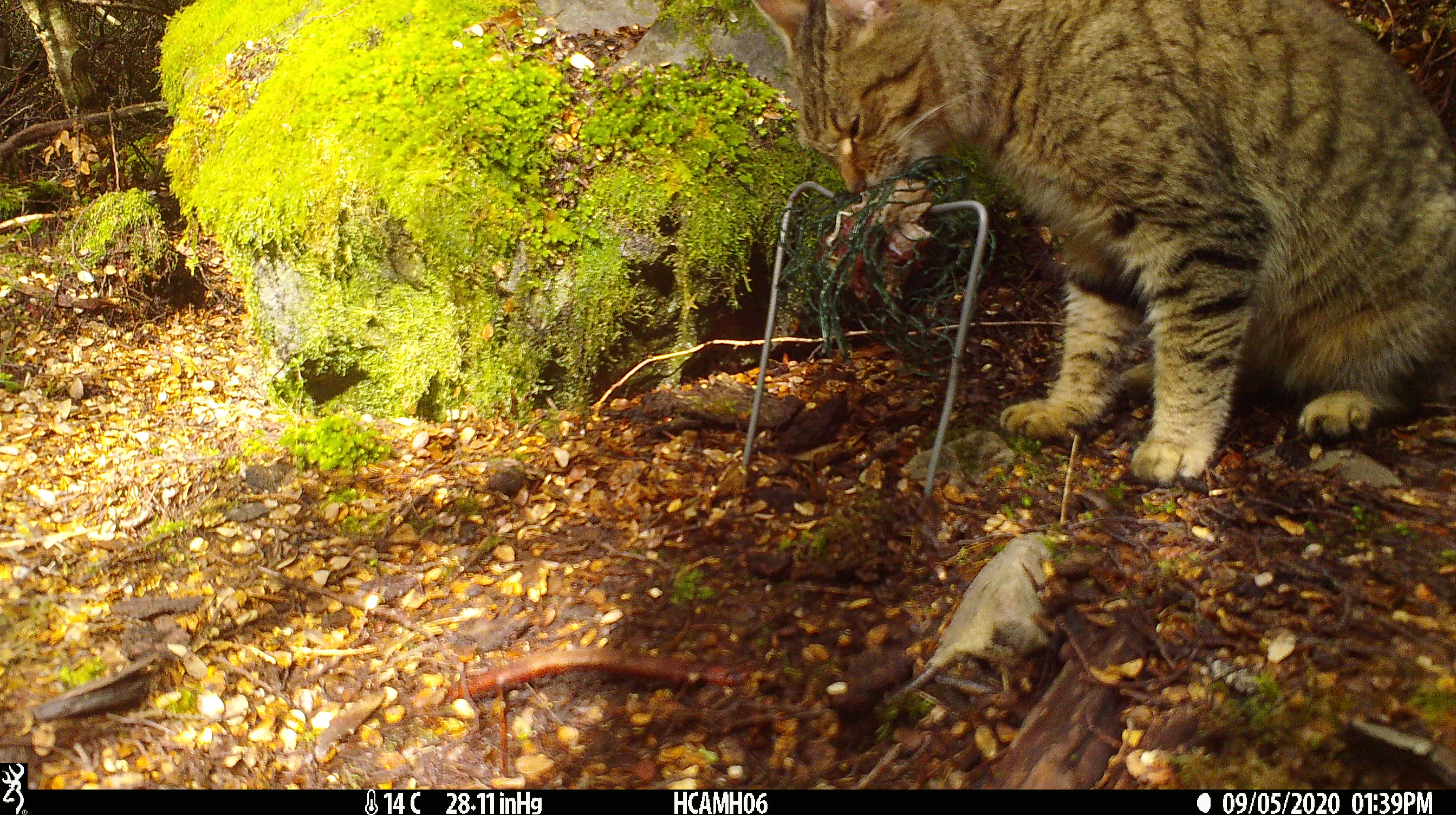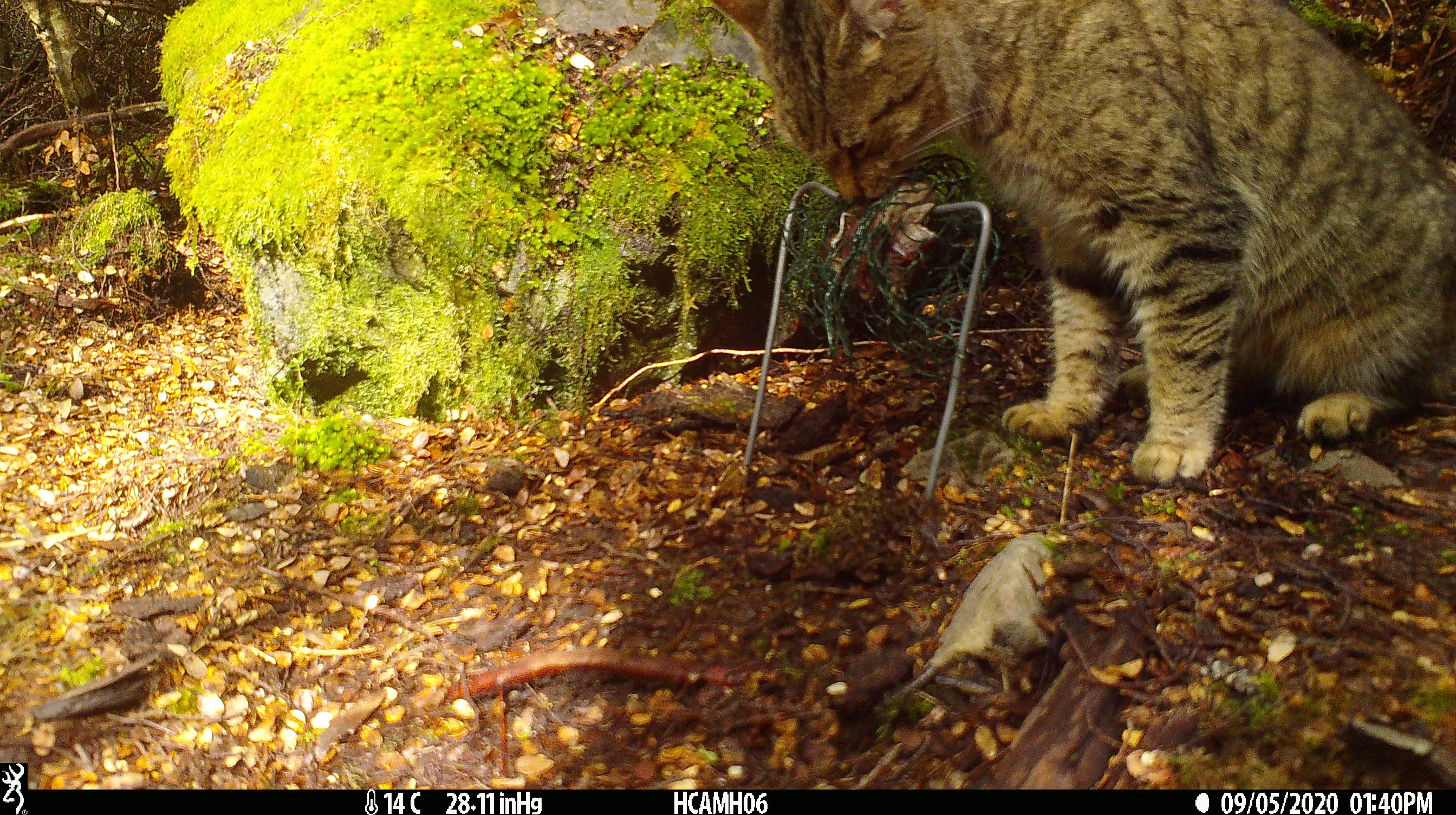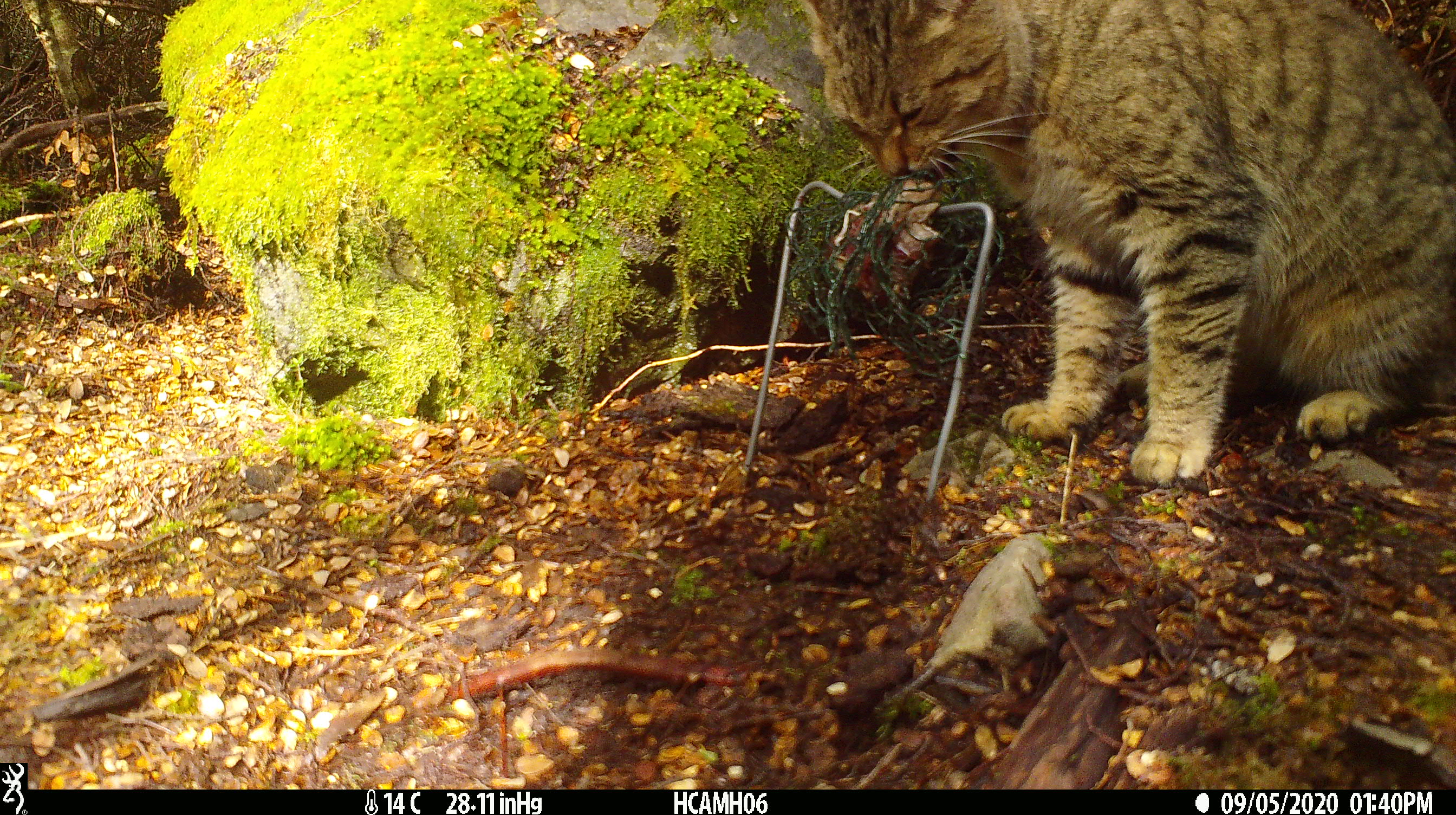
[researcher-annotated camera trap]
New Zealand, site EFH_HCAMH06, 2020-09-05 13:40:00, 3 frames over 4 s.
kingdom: Animalia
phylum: Chordata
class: Mammalia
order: Carnivora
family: Felidae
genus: Felis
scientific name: Felis catus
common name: domestic cat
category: cat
Cat (domestic cat) (Felis catus).